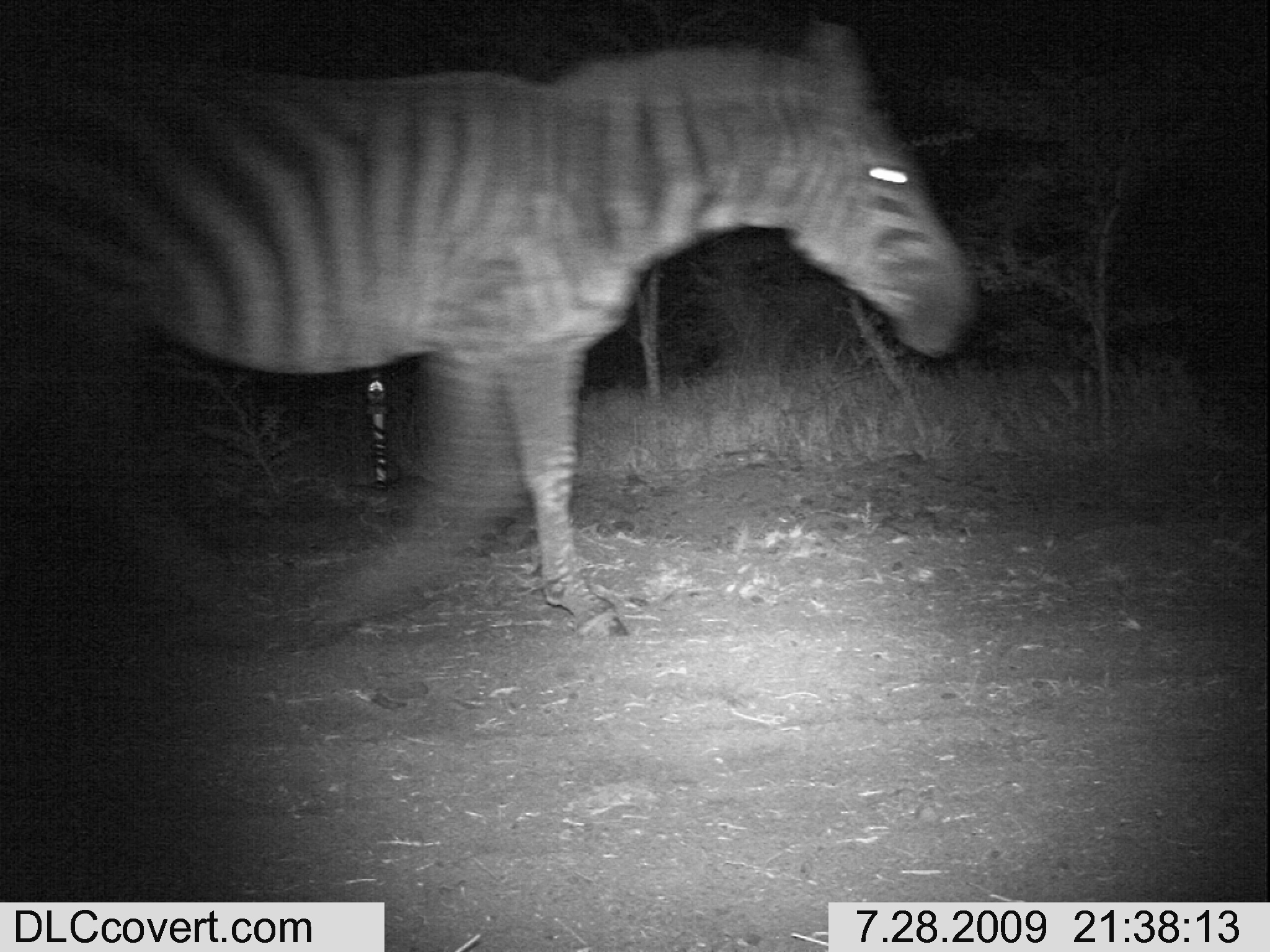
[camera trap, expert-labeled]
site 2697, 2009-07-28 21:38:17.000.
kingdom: Animalia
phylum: Chordata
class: Mammalia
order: Perissodactyla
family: Equidae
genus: Equus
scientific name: Equus quagga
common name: plains zebra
Equus quagga (plains zebra), count 1.